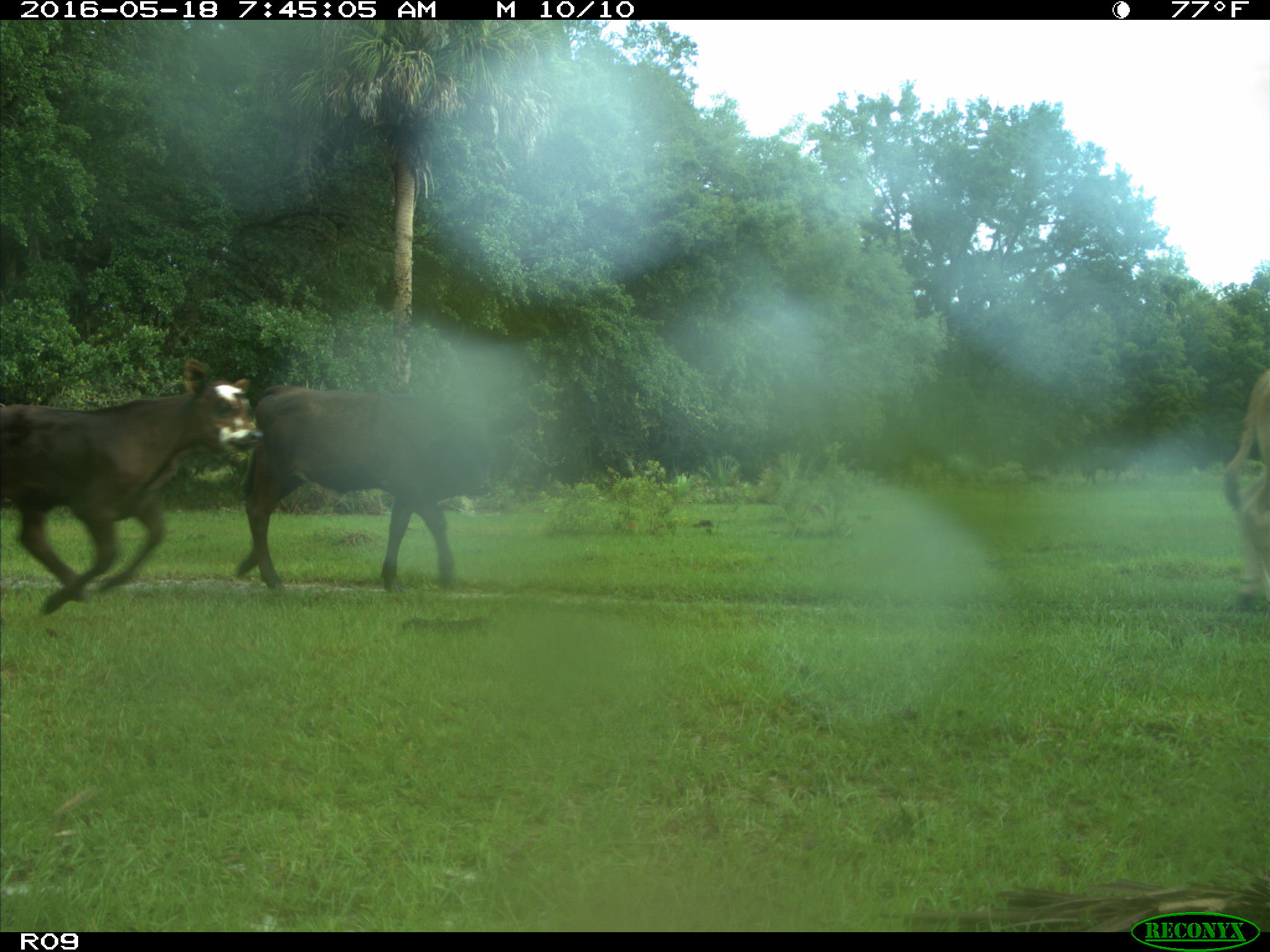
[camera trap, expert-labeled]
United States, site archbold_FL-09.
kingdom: Animalia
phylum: Chordata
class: Mammalia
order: Artiodactyla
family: Bovidae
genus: Bos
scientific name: Bos taurus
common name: domestic cow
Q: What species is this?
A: Bos taurus (domestic cow).